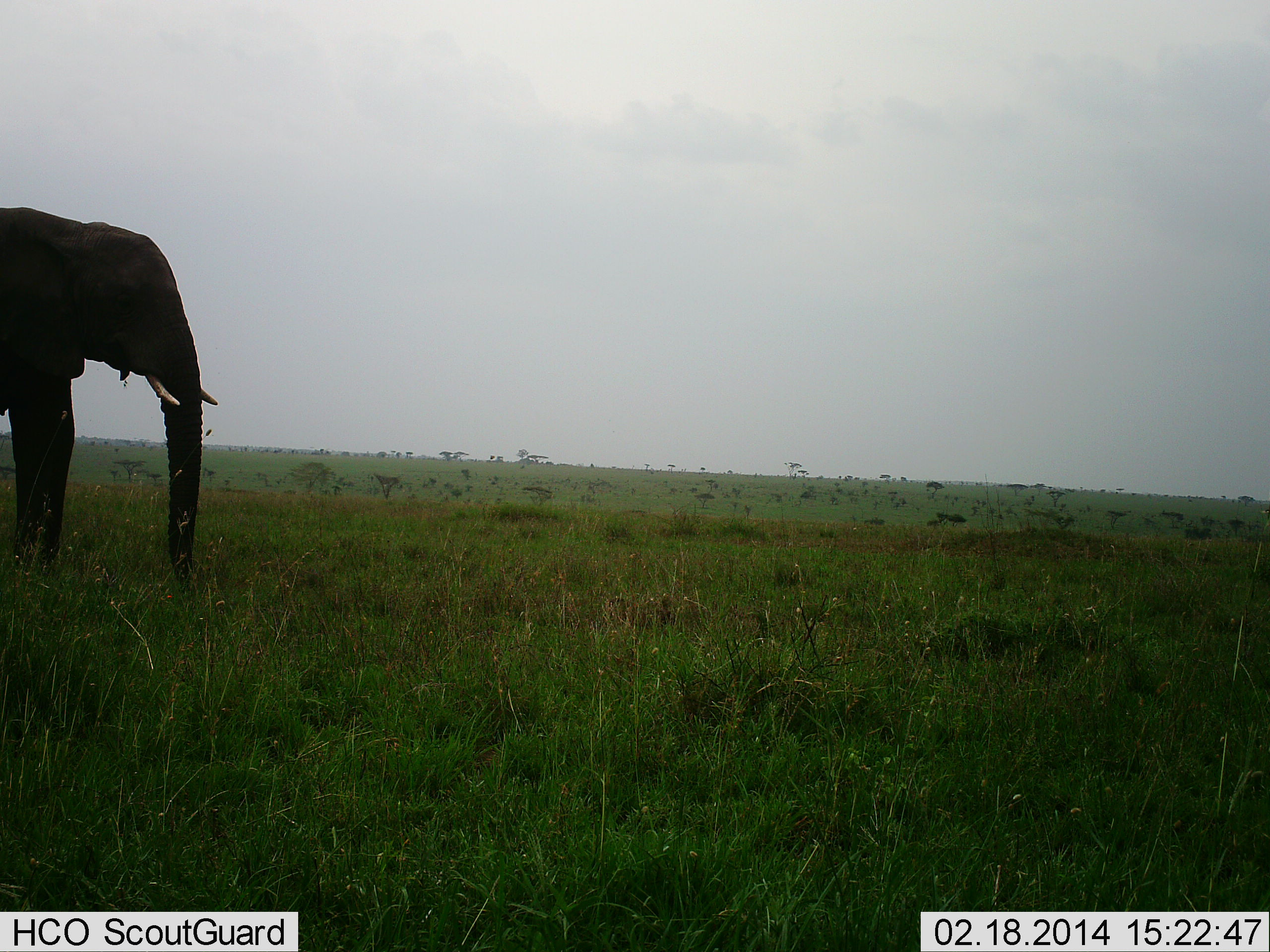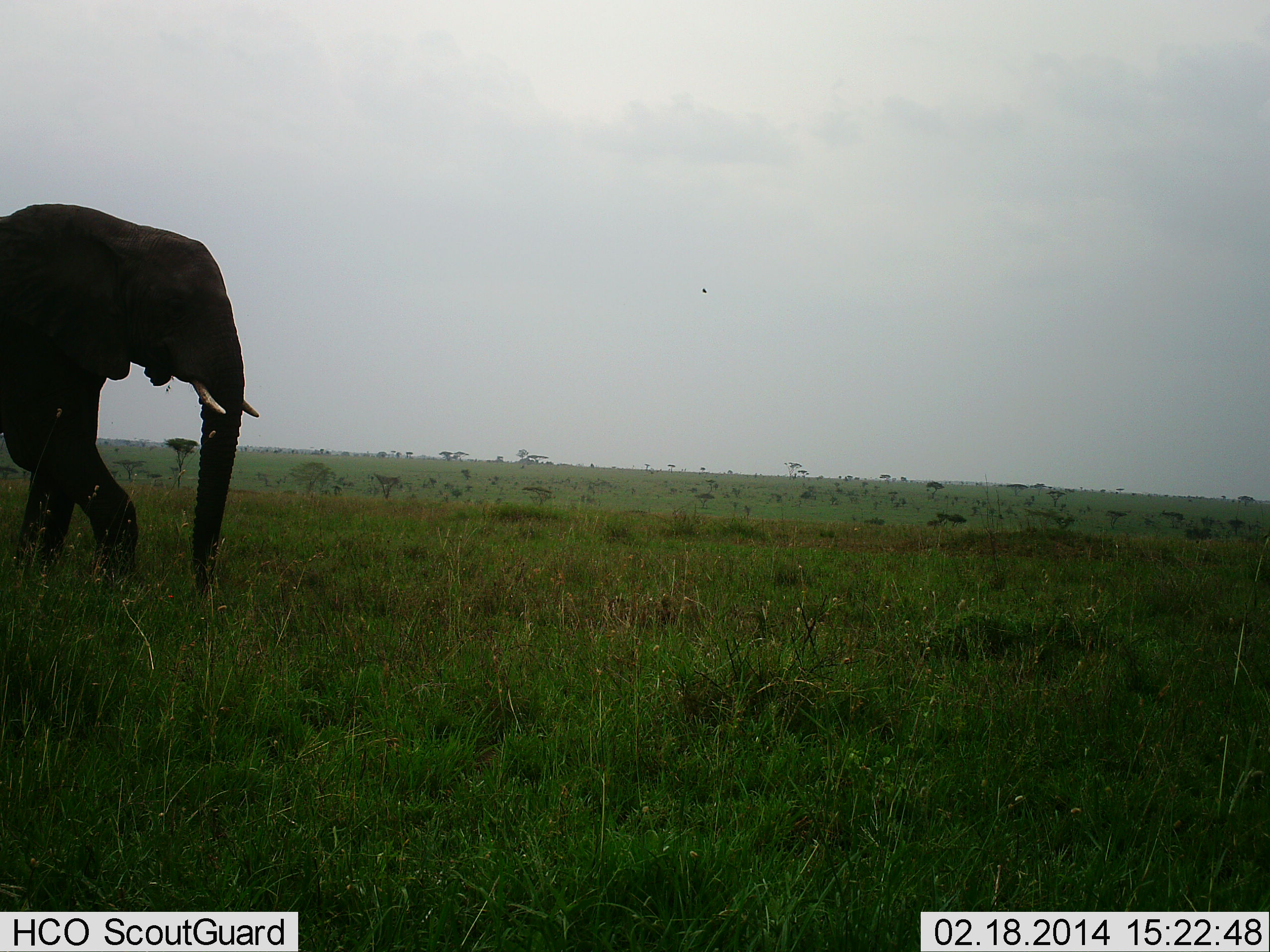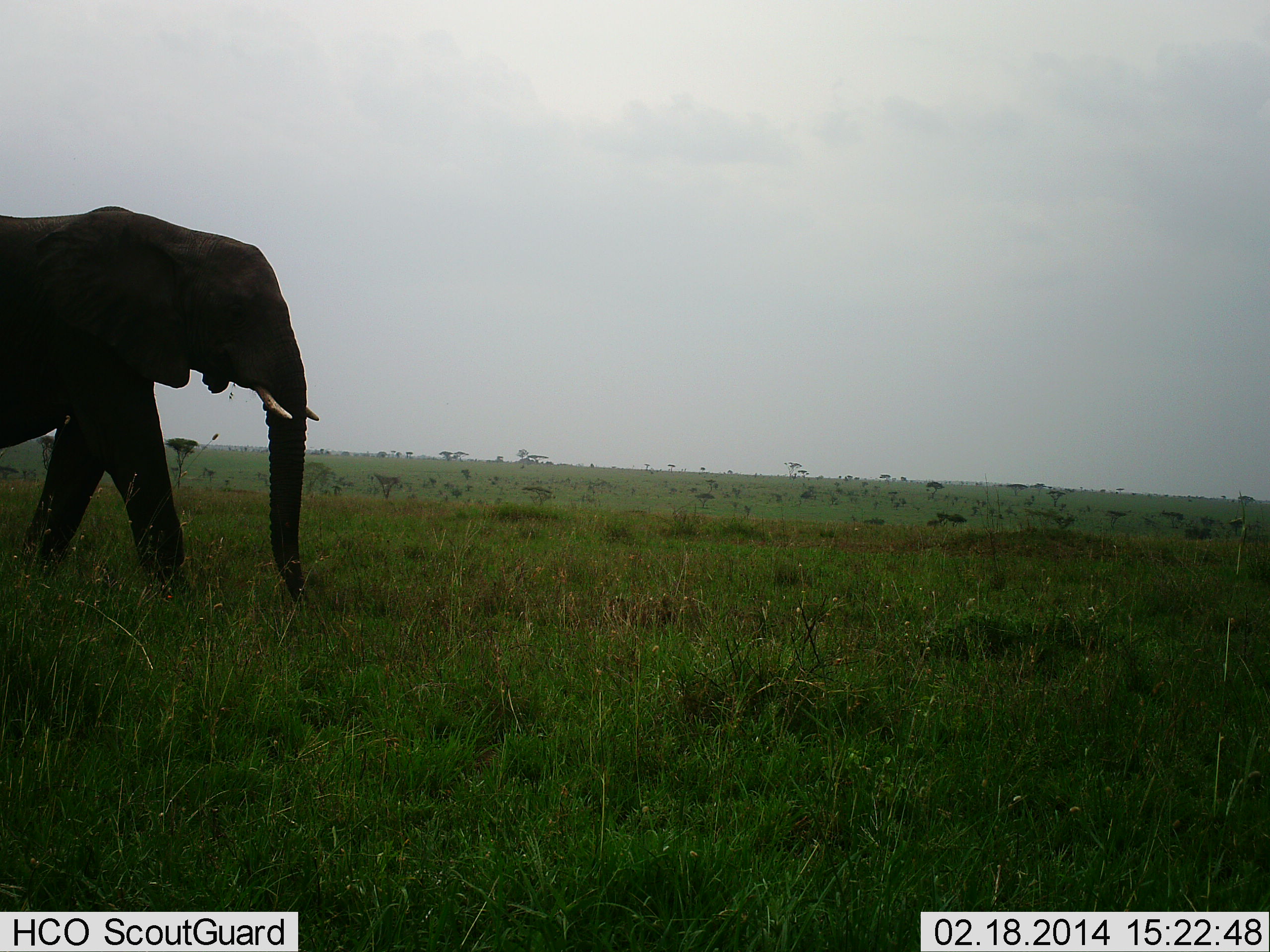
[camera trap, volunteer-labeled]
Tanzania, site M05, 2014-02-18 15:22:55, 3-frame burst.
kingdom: Animalia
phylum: Chordata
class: Mammalia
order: Proboscidea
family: Elephantidae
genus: Loxodonta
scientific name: Loxodonta africana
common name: african bush elephant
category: elephant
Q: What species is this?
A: Elephant (african bush elephant) (Loxodonta africana).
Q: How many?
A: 1.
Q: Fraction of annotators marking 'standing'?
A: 20%.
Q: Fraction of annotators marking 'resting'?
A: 0%.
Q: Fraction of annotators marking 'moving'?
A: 90%.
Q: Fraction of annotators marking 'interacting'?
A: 0%.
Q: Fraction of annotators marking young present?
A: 0%.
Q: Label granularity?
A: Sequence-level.